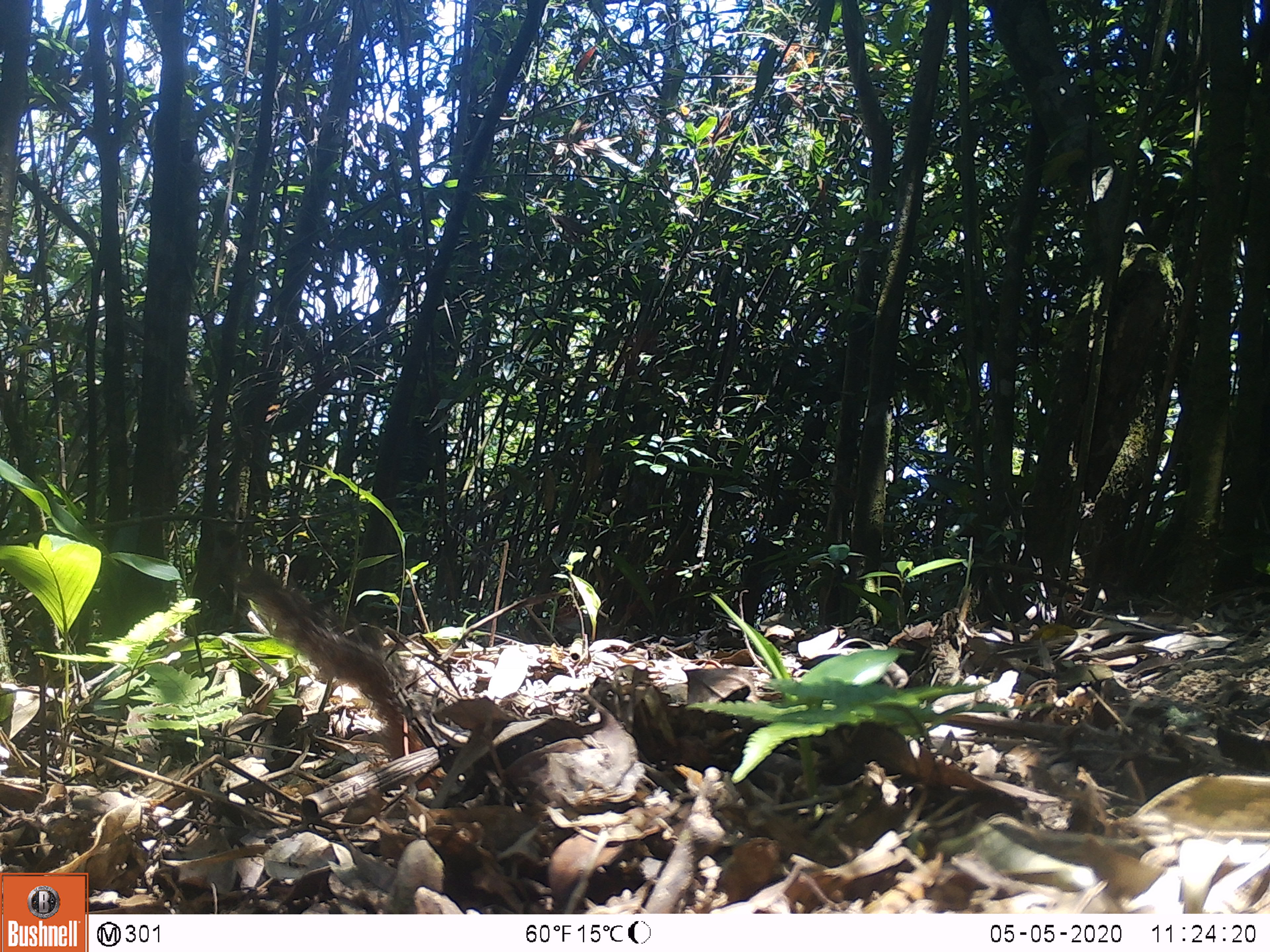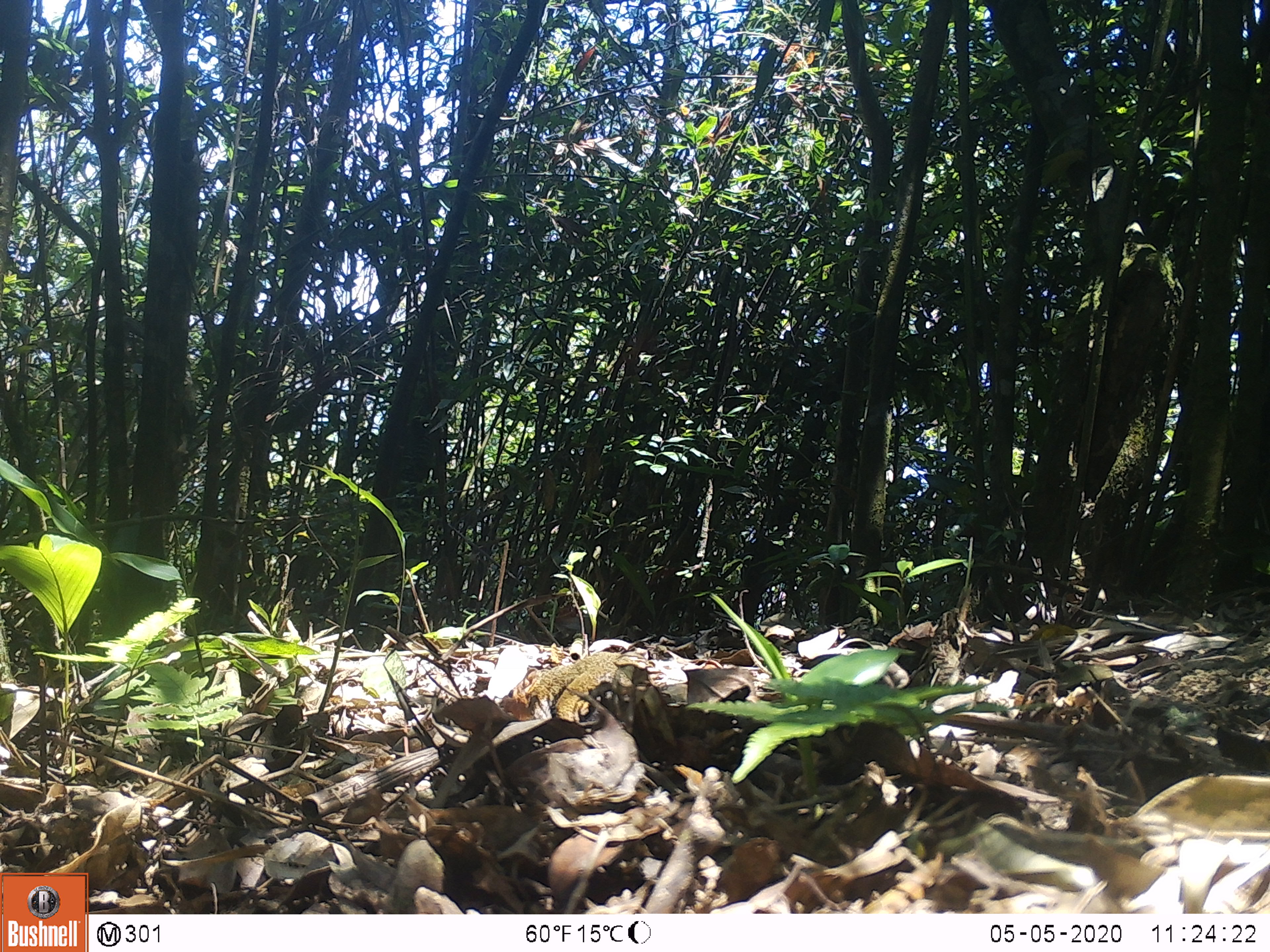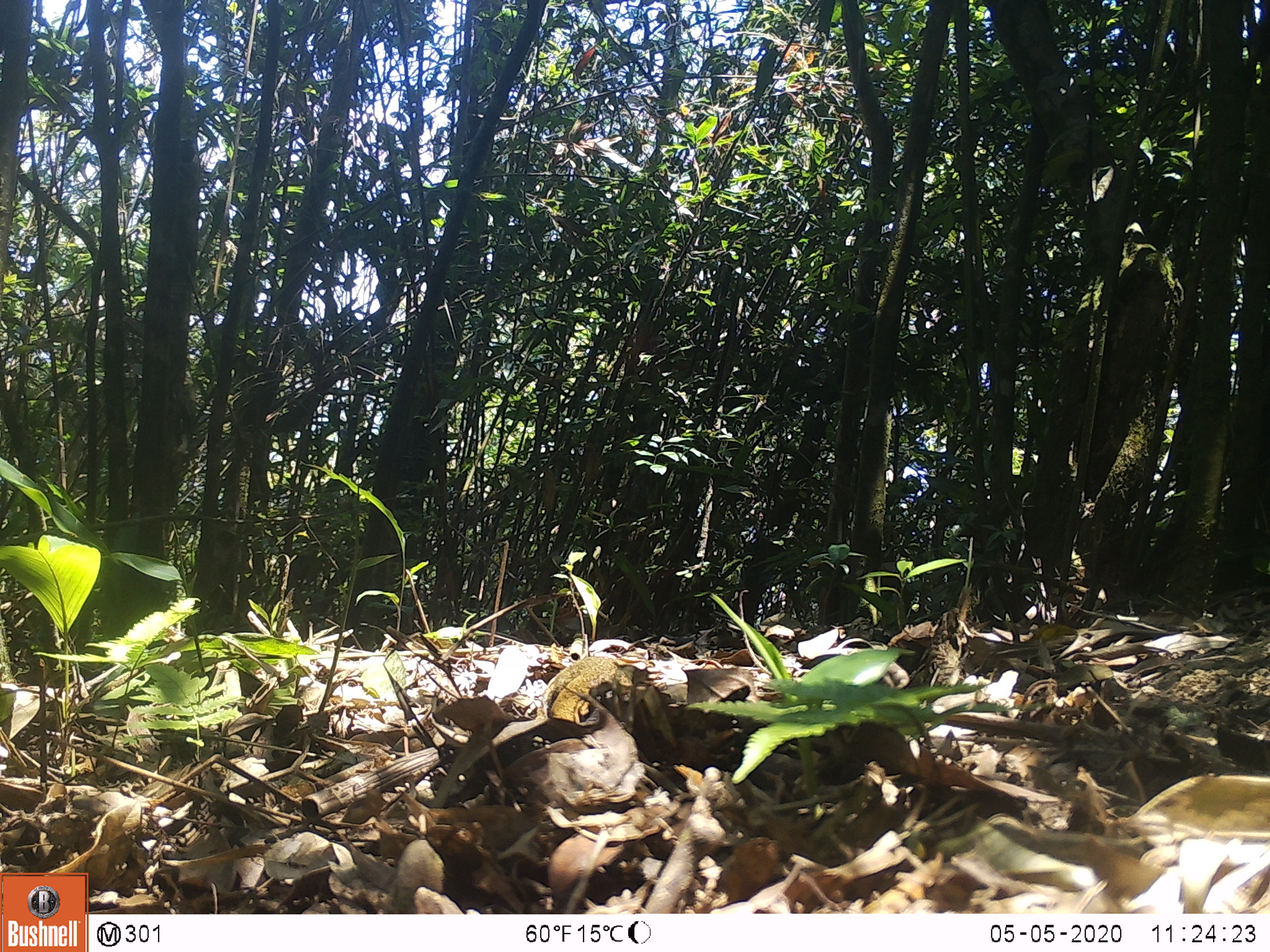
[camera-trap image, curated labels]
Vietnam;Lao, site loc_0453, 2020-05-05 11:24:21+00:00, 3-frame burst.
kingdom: Animalia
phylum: Chordata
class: Mammalia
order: Rodentia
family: Sciuridae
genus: Dremomys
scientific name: Dremomys rufigenis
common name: red-cheeked squirrel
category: red cheeked squirrel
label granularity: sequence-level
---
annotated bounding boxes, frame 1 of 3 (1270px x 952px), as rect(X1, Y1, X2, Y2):
red cheeked squirrel: rect(228, 546, 422, 744)